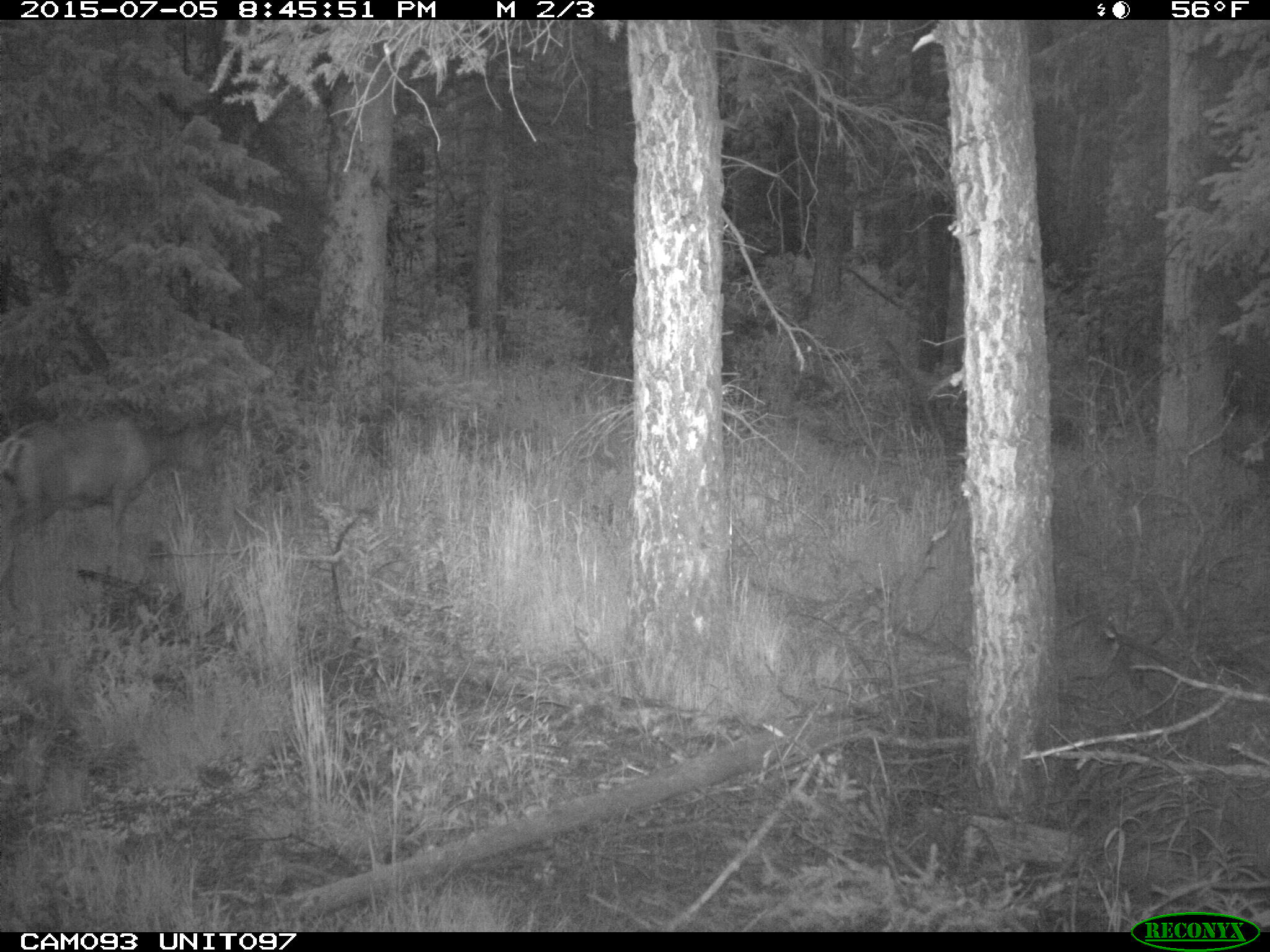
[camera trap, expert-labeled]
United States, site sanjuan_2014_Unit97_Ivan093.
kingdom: Animalia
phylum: Chordata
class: Mammalia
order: Artiodactyla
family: Cervidae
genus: Odocoileus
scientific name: Odocoileus hemionus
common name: mule deer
Odocoileus hemionus (mule deer).